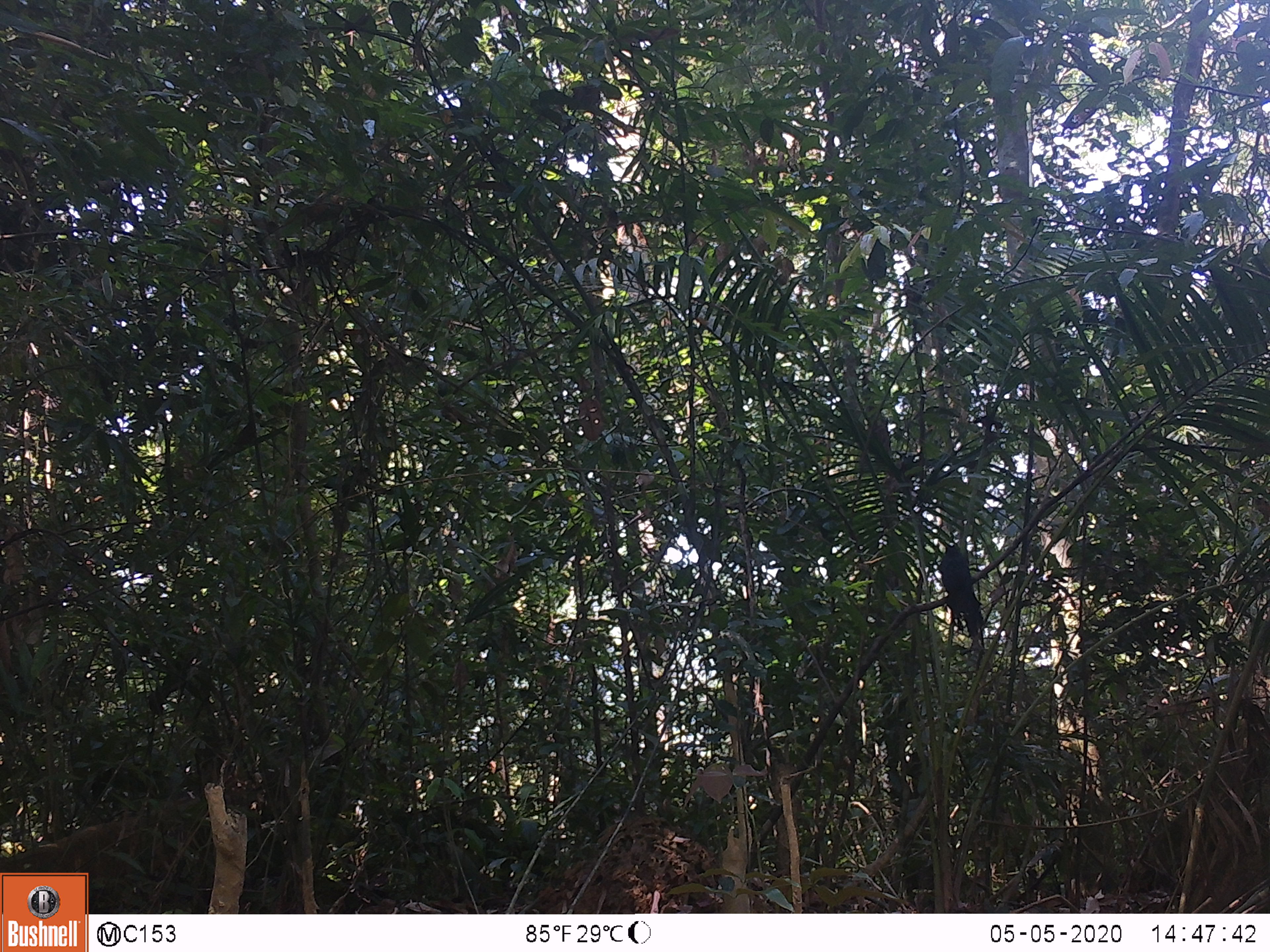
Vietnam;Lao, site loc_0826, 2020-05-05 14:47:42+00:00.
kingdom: Animalia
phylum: Chordata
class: Mammalia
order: Artiodactyla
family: Suidae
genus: Sus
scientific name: Sus scrofa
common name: eurasian wild pig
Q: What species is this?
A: Eurasian wild pig (Sus scrofa).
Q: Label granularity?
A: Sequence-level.